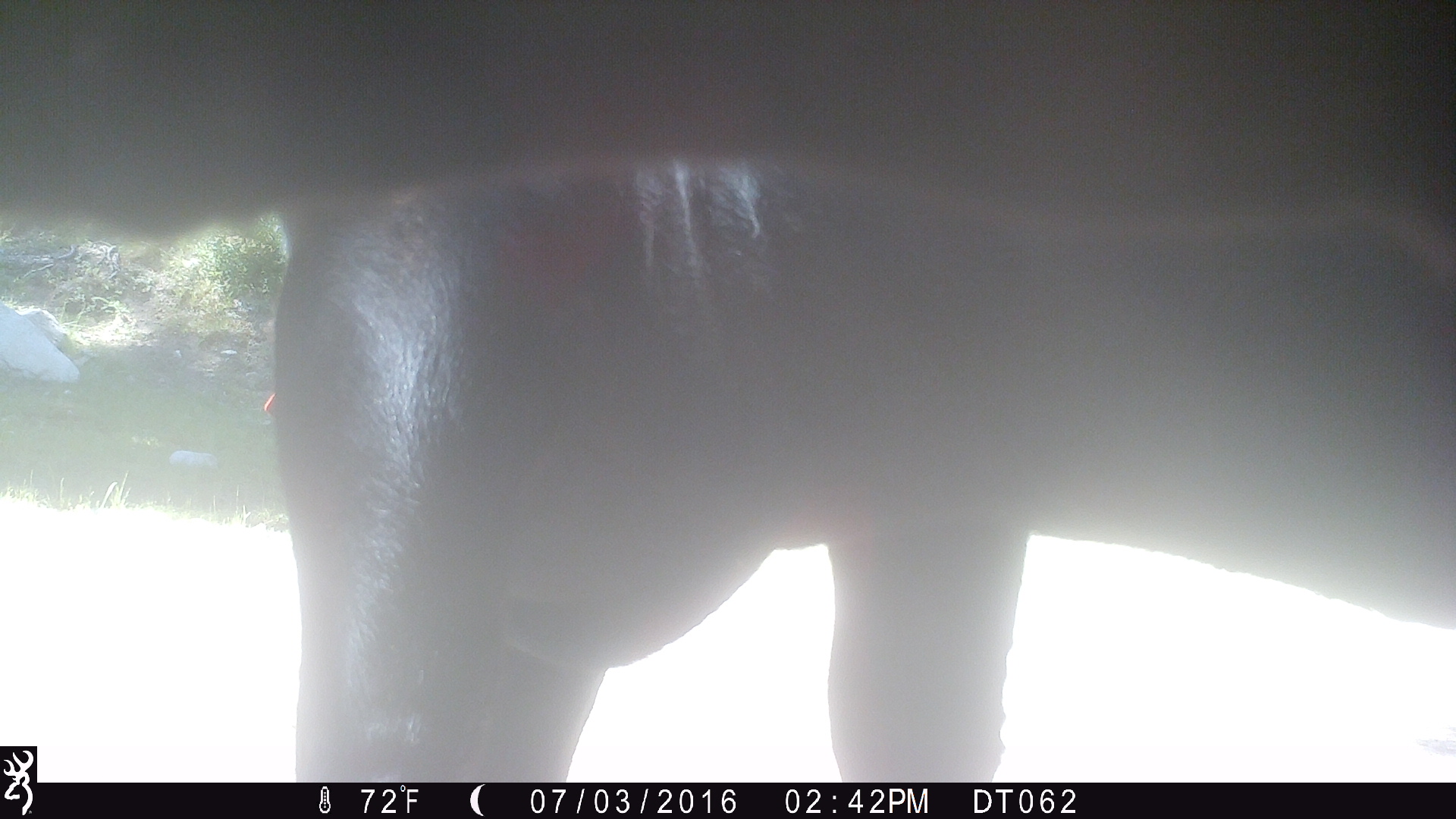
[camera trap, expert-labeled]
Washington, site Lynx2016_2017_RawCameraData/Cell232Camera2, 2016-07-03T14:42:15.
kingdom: Animalia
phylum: Chordata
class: Mammalia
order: Artiodactyla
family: Bovidae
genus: Bos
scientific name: Bos taurus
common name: domestic cattle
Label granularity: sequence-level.